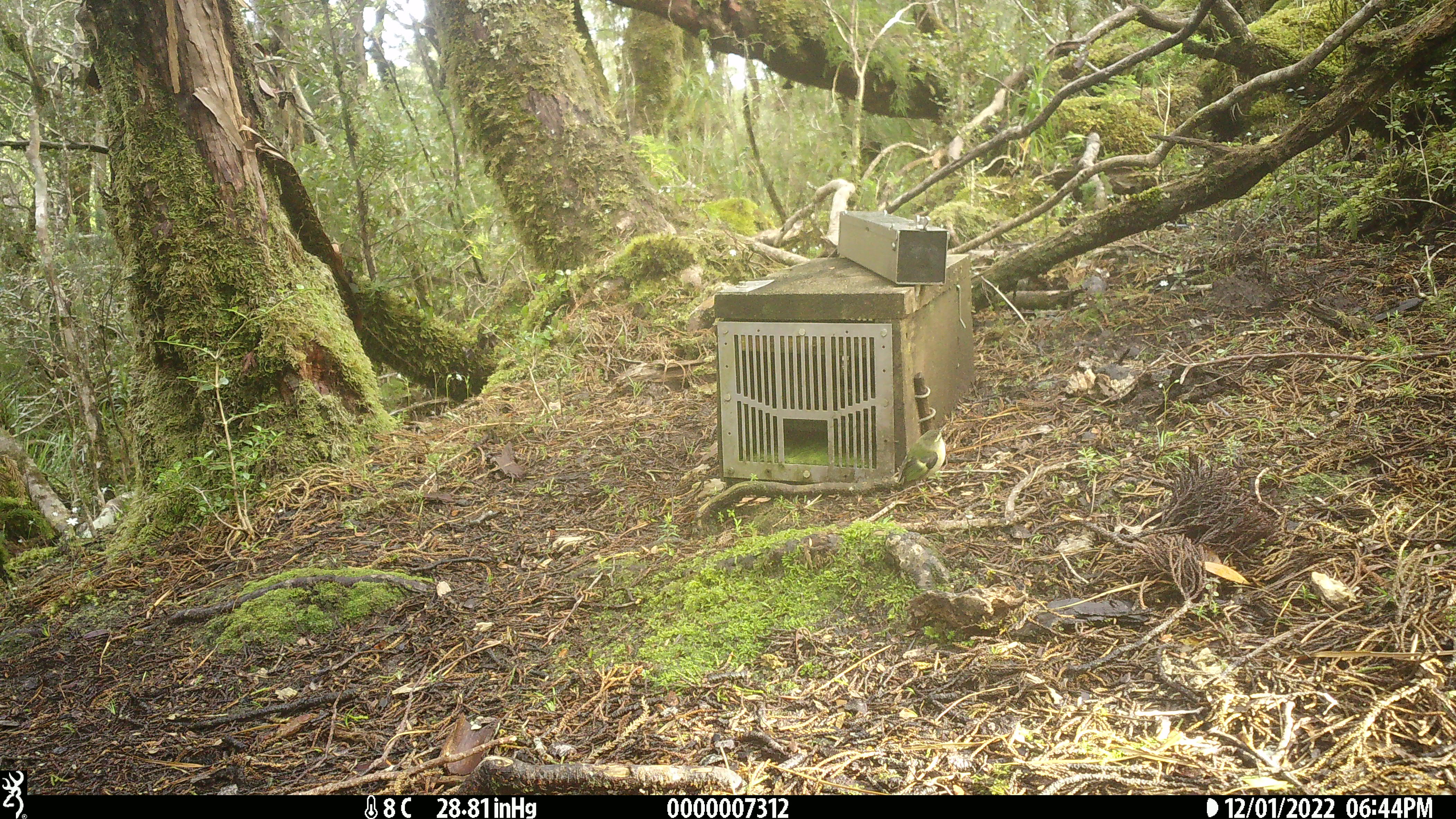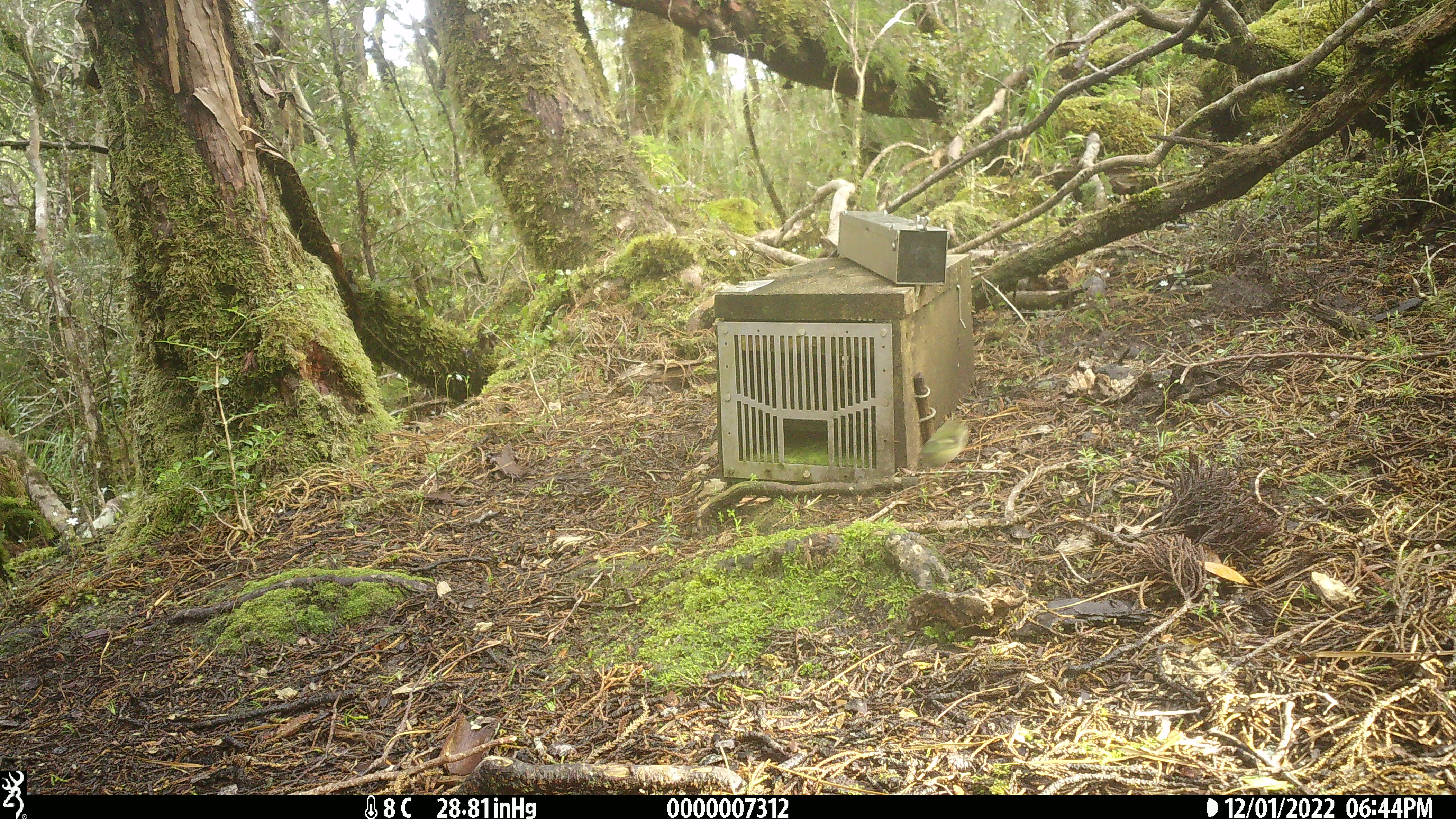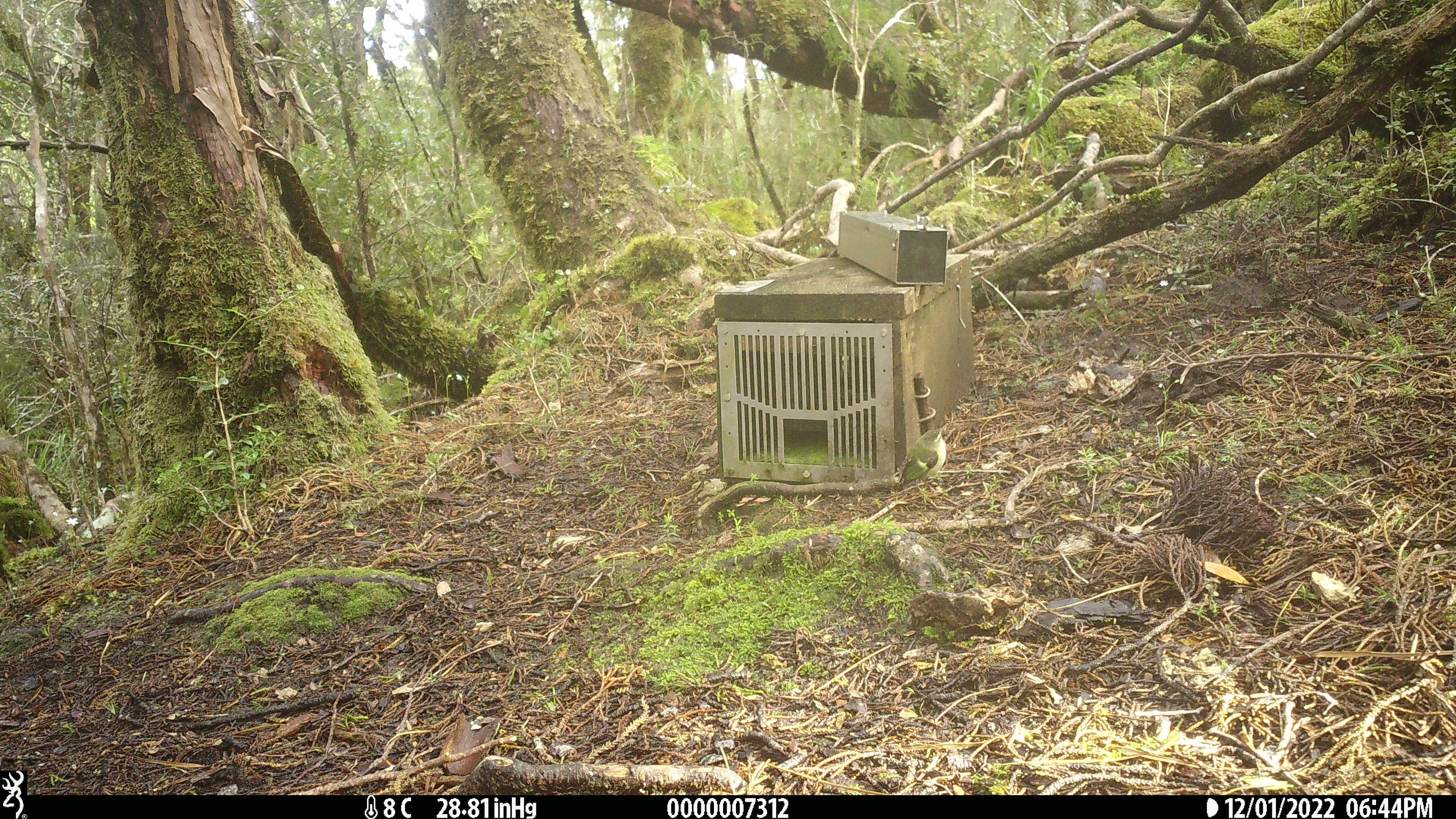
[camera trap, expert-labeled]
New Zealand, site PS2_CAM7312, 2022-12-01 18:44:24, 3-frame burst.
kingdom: Animalia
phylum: Chordata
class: Aves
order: Passeriformes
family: Acanthisittidae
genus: Acanthisitta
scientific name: Acanthisitta chloris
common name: rifleman